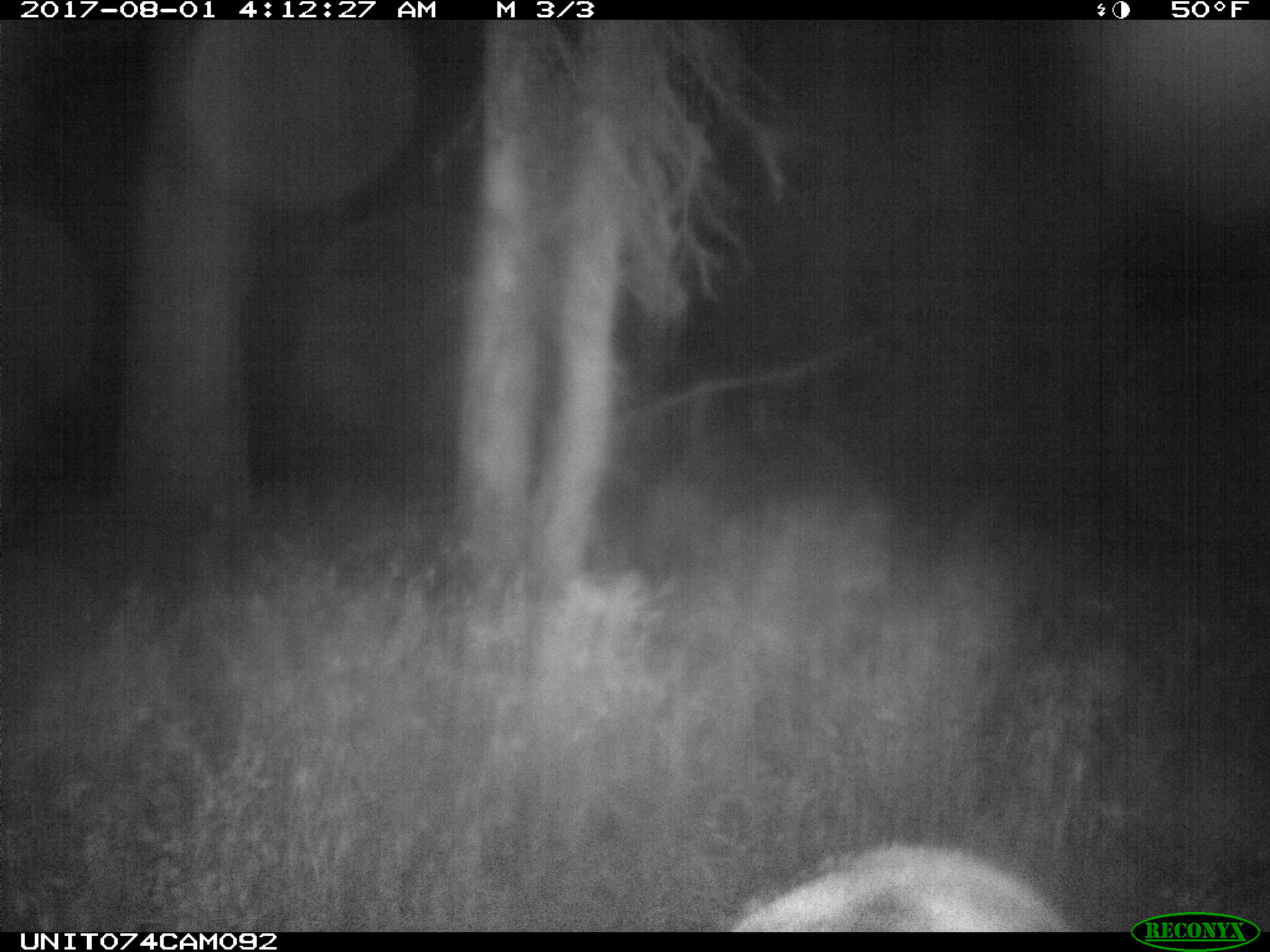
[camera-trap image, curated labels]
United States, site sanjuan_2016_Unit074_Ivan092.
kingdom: Animalia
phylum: Chordata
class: Mammalia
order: Artiodactyla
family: Cervidae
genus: Cervus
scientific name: Cervus elaphus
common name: red deer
Cervus elaphus (red deer).